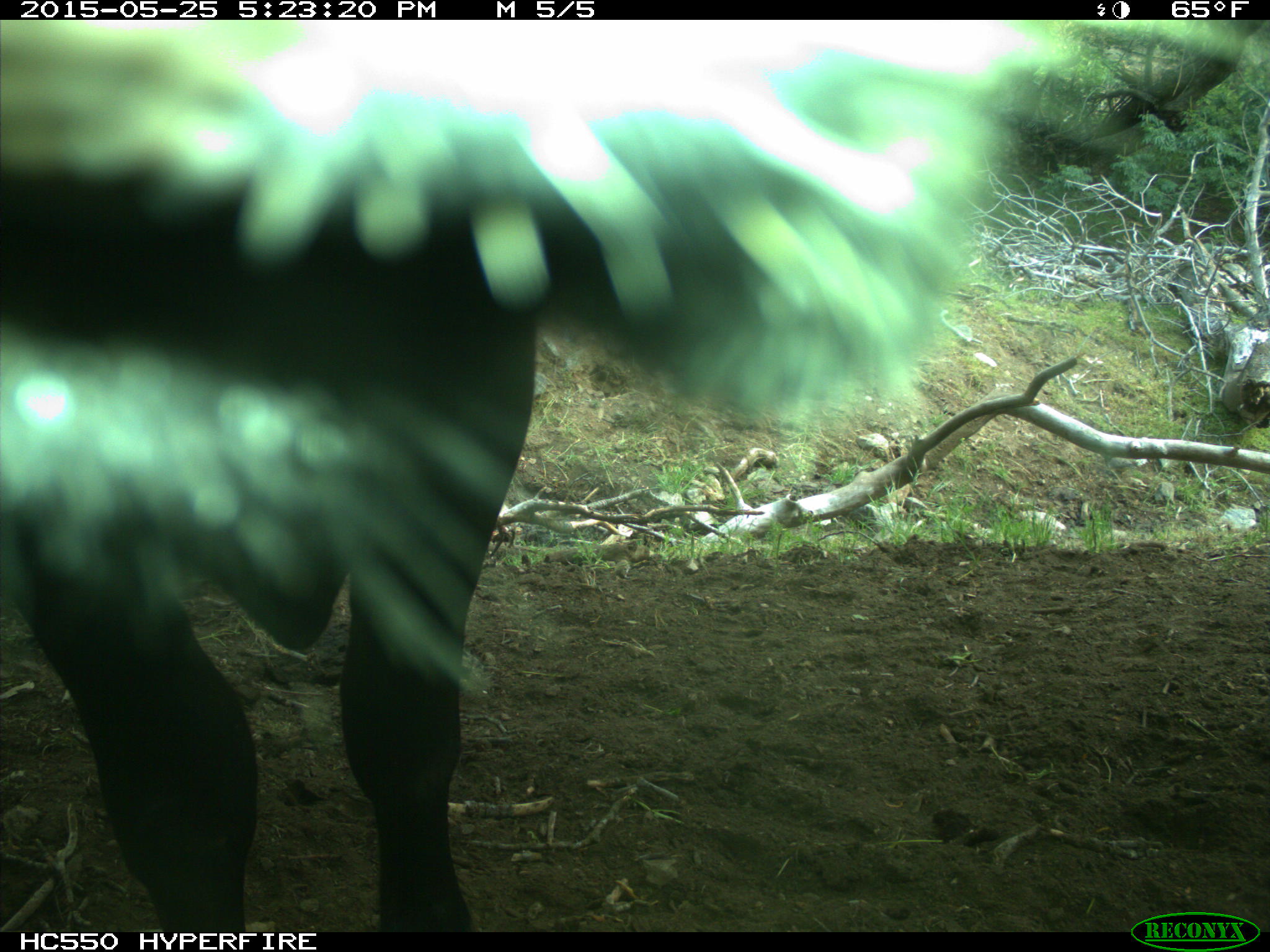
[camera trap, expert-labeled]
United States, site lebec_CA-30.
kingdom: Animalia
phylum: Chordata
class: Mammalia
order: Artiodactyla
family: Bovidae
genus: Bos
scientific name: Bos taurus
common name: domestic cow